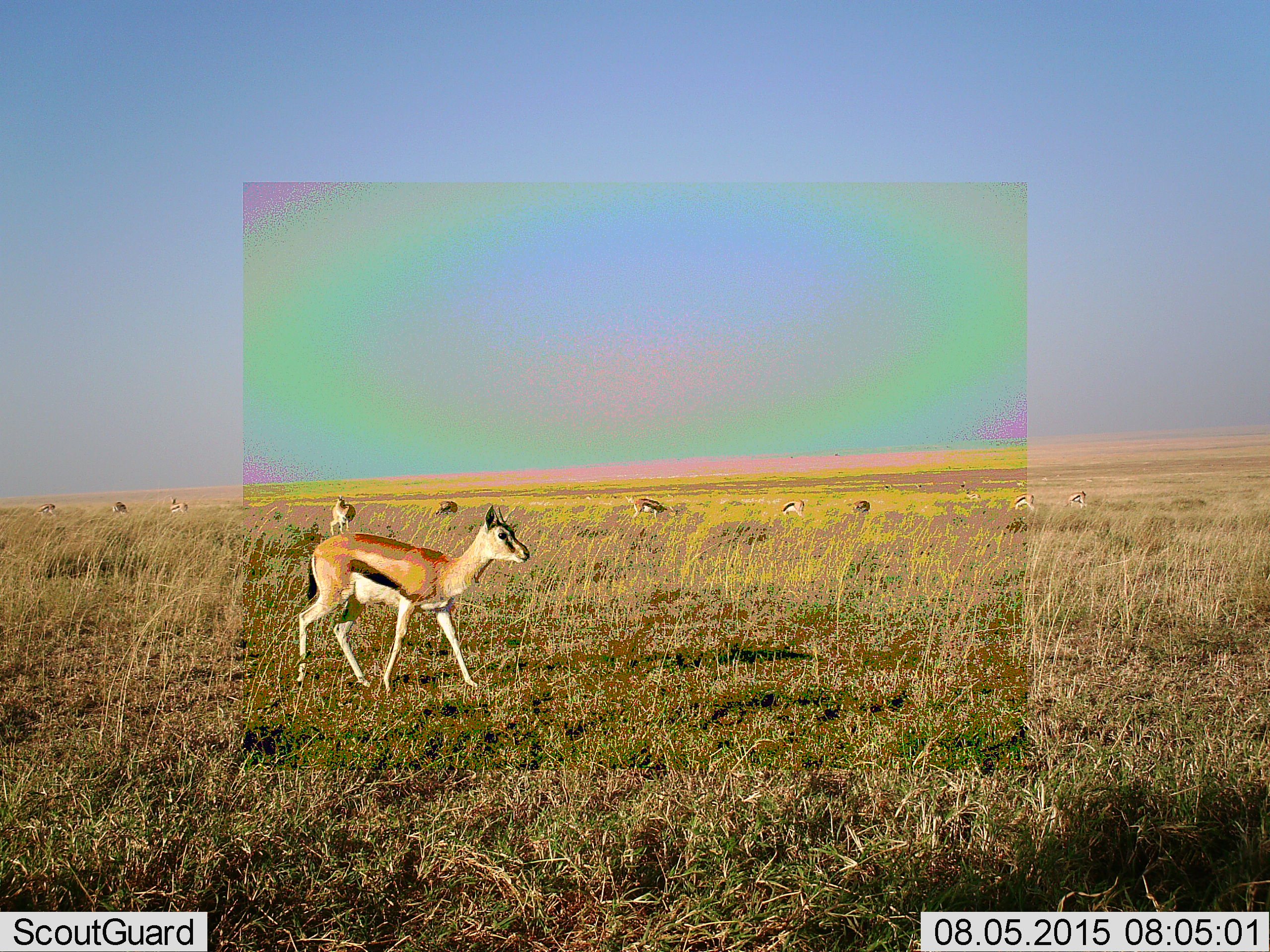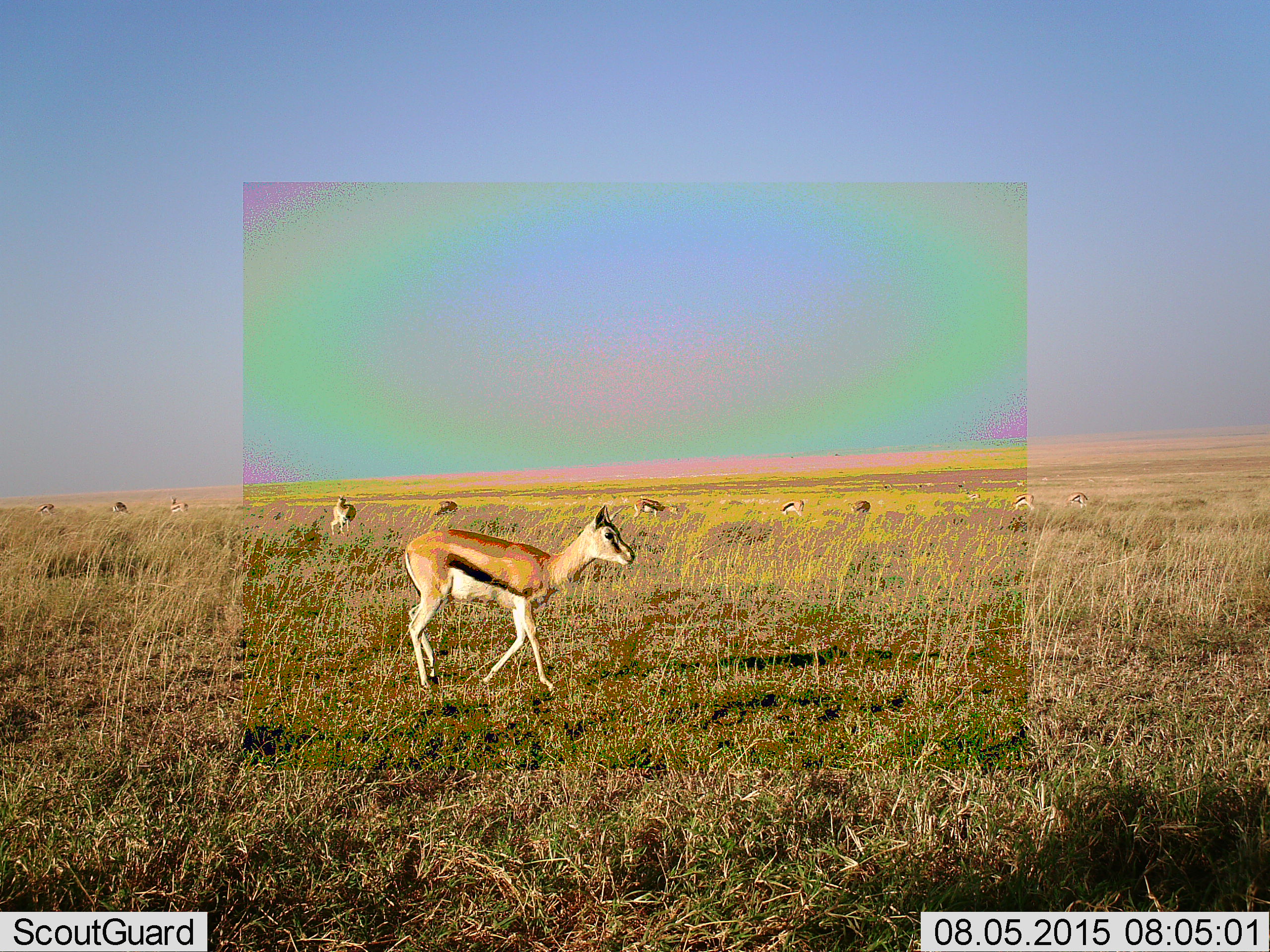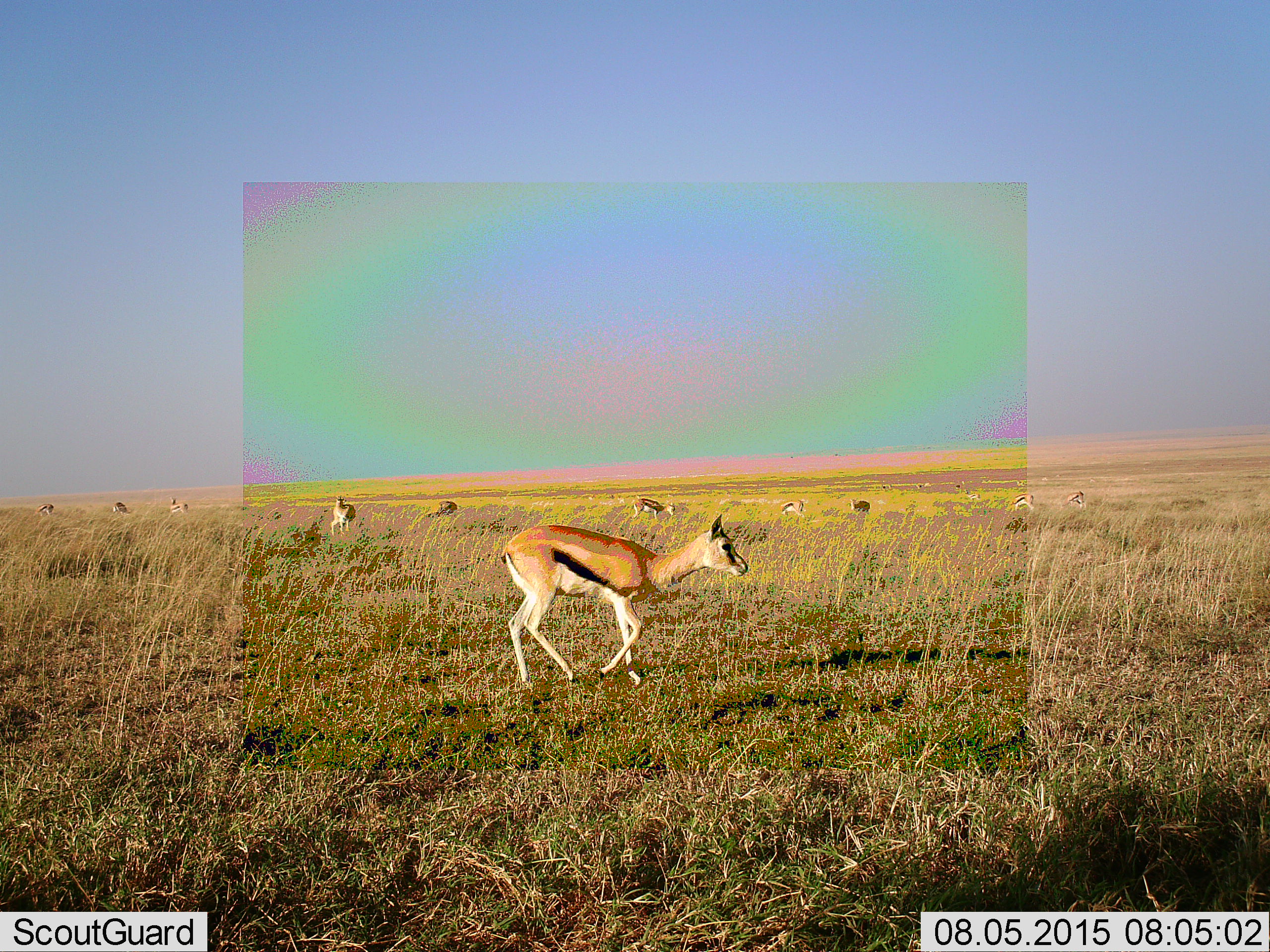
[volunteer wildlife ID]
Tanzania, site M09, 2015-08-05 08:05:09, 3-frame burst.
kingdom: Animalia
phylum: Chordata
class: Mammalia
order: Artiodactyla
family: Bovidae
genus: Eudorcas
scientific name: Eudorcas thomsonii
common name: thomson's gazelle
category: gazellethomsons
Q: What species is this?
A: Gazellethomsons (thomson's gazelle) (Eudorcas thomsonii).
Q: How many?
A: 11-50.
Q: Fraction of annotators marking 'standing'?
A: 71%.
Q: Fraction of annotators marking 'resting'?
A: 0%.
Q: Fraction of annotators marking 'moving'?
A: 100%.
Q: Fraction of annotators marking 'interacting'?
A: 0%.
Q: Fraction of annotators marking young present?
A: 0%.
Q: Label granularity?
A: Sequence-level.